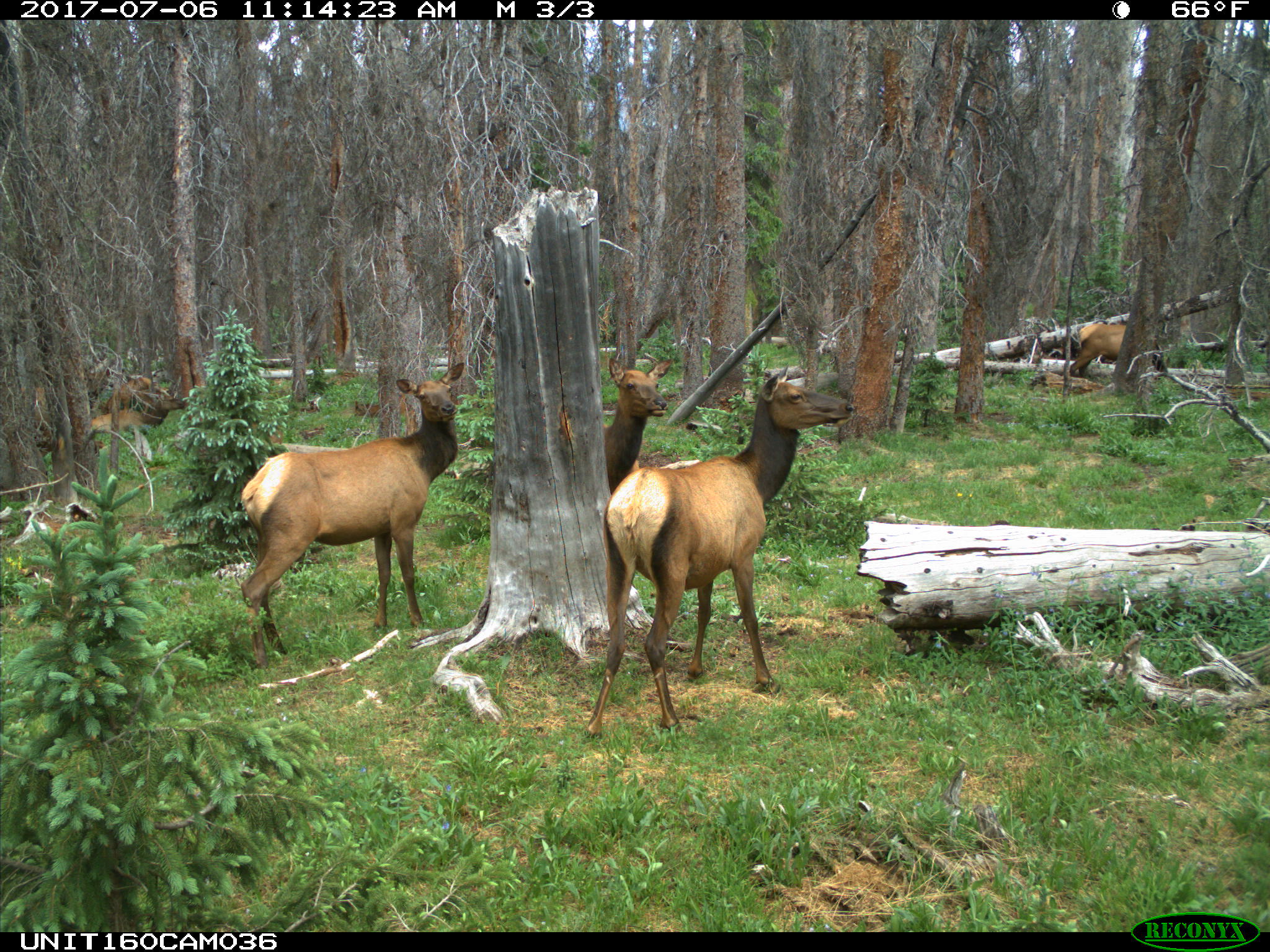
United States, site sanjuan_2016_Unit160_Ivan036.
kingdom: Animalia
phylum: Chordata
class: Mammalia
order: Artiodactyla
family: Cervidae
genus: Cervus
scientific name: Cervus elaphus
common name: red deer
Cervus elaphus (red deer).